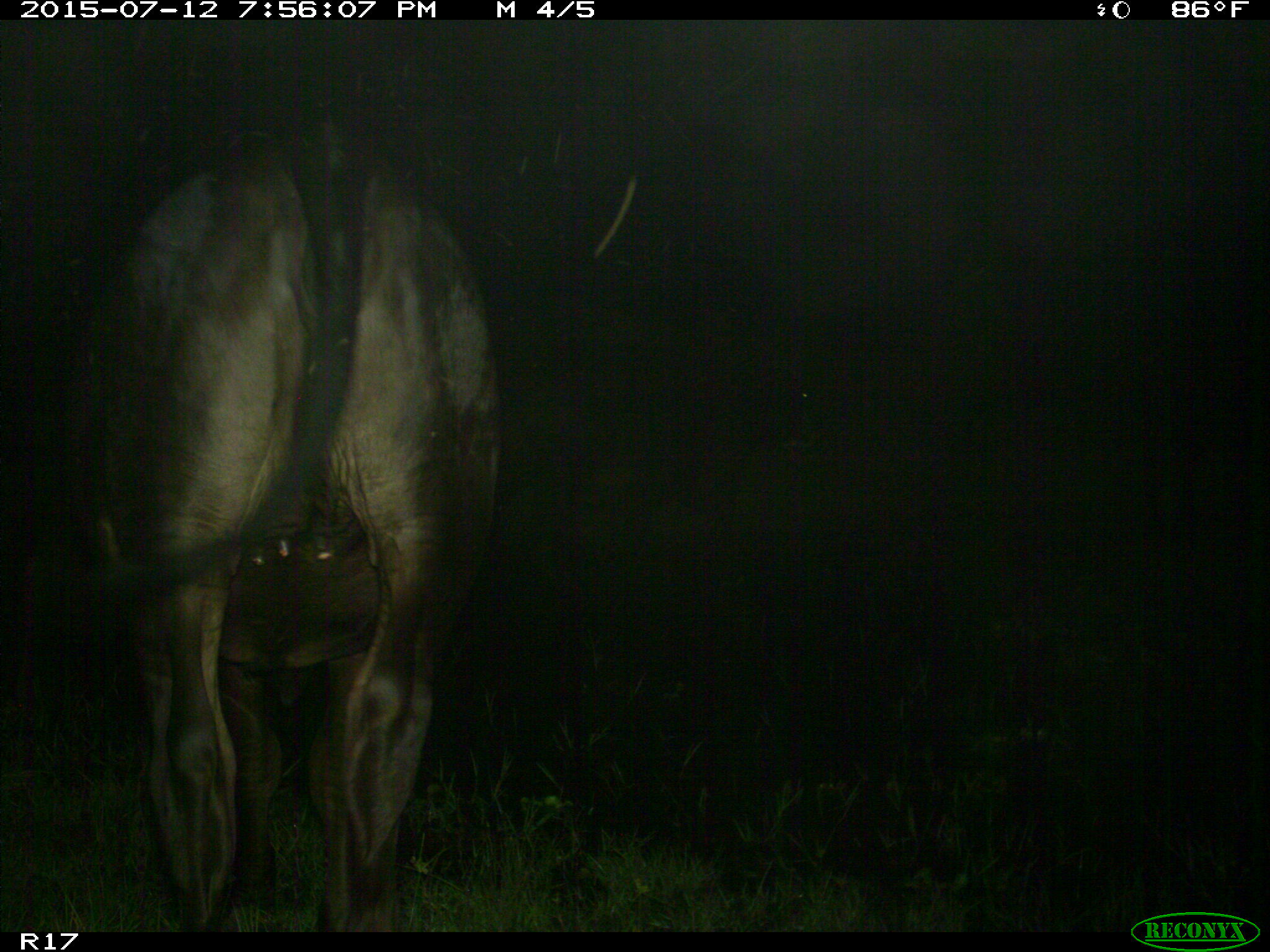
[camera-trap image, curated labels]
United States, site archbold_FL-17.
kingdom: Animalia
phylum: Chordata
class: Mammalia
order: Artiodactyla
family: Bovidae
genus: Bos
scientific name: Bos taurus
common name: domestic cow